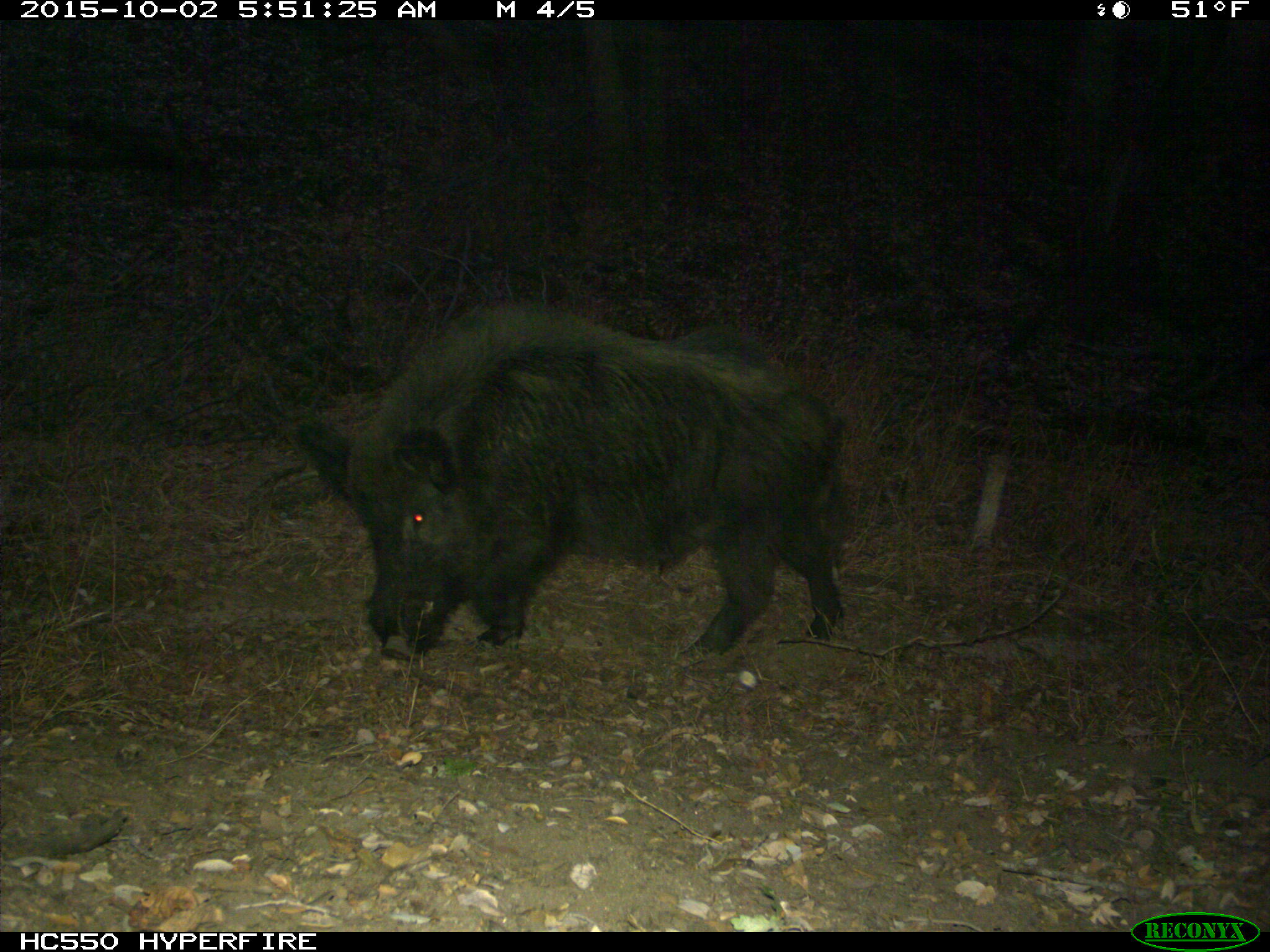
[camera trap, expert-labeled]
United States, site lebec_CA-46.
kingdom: Animalia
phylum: Chordata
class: Mammalia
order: Artiodactyla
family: Suidae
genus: Sus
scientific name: Sus scrofa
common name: wild boar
Sus scrofa (wild boar).